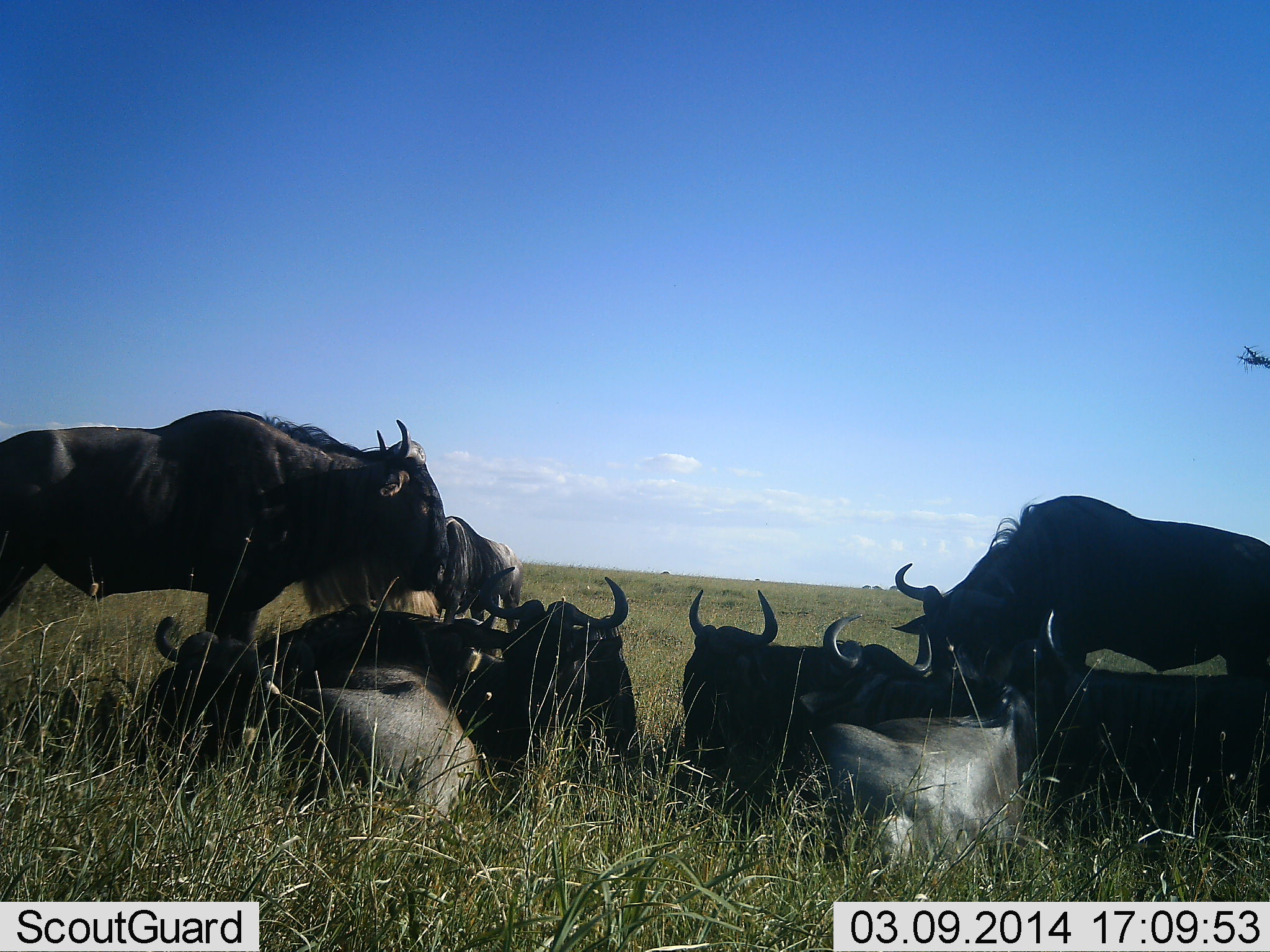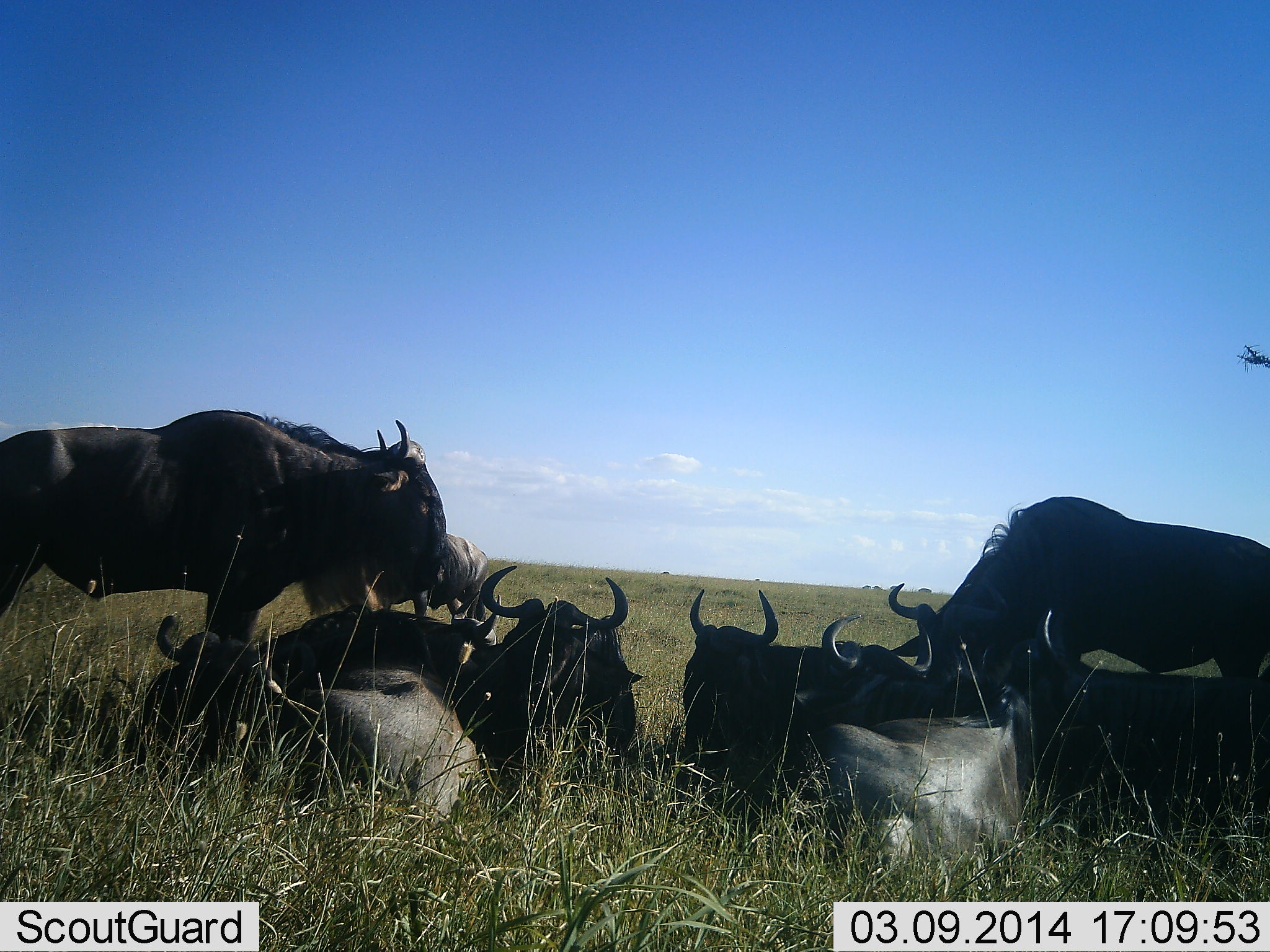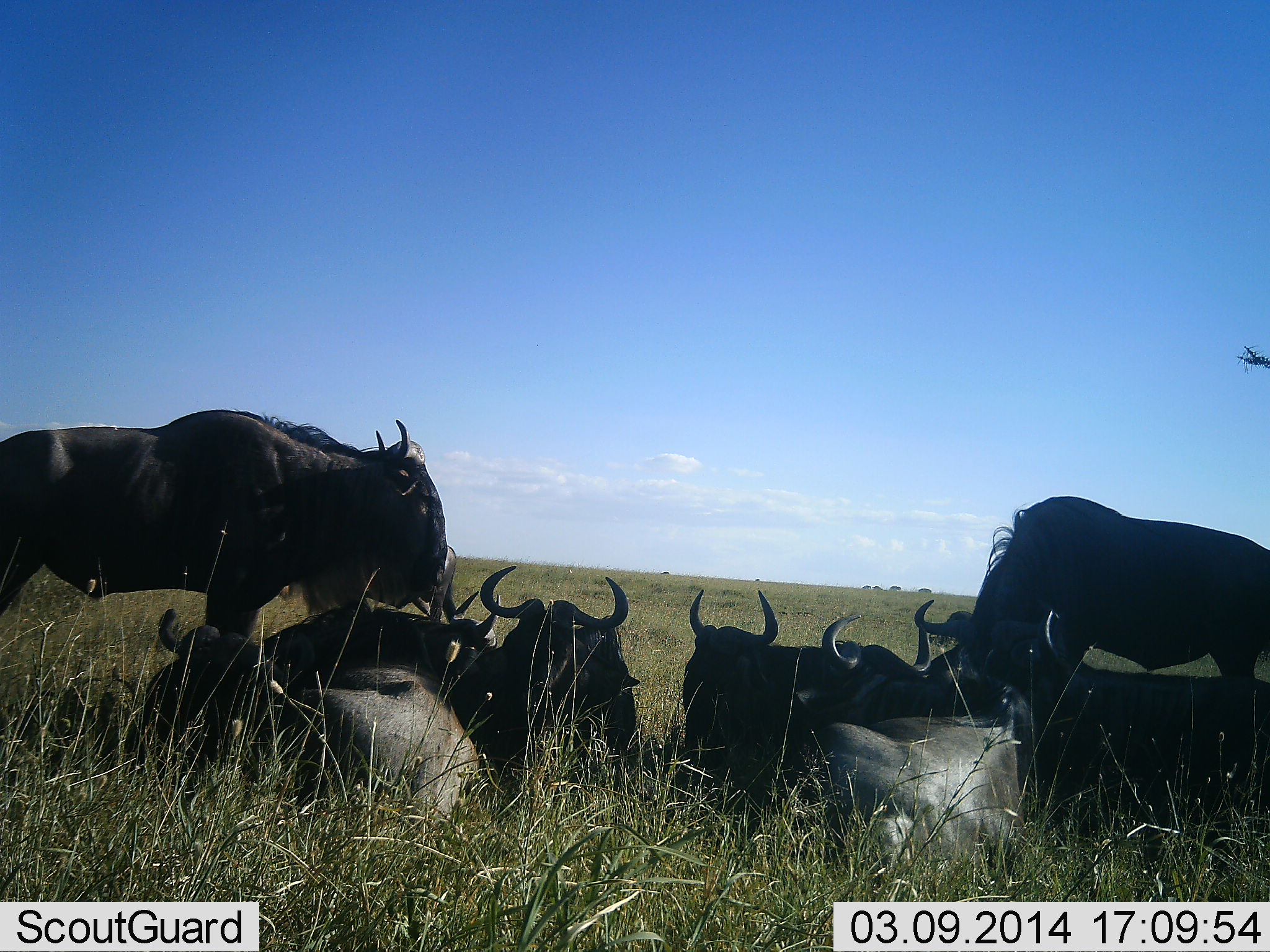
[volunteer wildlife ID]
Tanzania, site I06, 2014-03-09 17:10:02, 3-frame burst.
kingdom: Animalia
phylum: Chordata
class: Mammalia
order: Artiodactyla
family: Bovidae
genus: Connochaetes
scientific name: Connochaetes taurinus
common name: blue wildebeest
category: wildebeest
Wildebeest (blue wildebeest) (Connochaetes taurinus), count 8. Behavior (volunteer vote fractions): standing 80%, resting 100%, moving 20%, interacting 0%. Young present (vote fraction): 0%. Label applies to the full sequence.